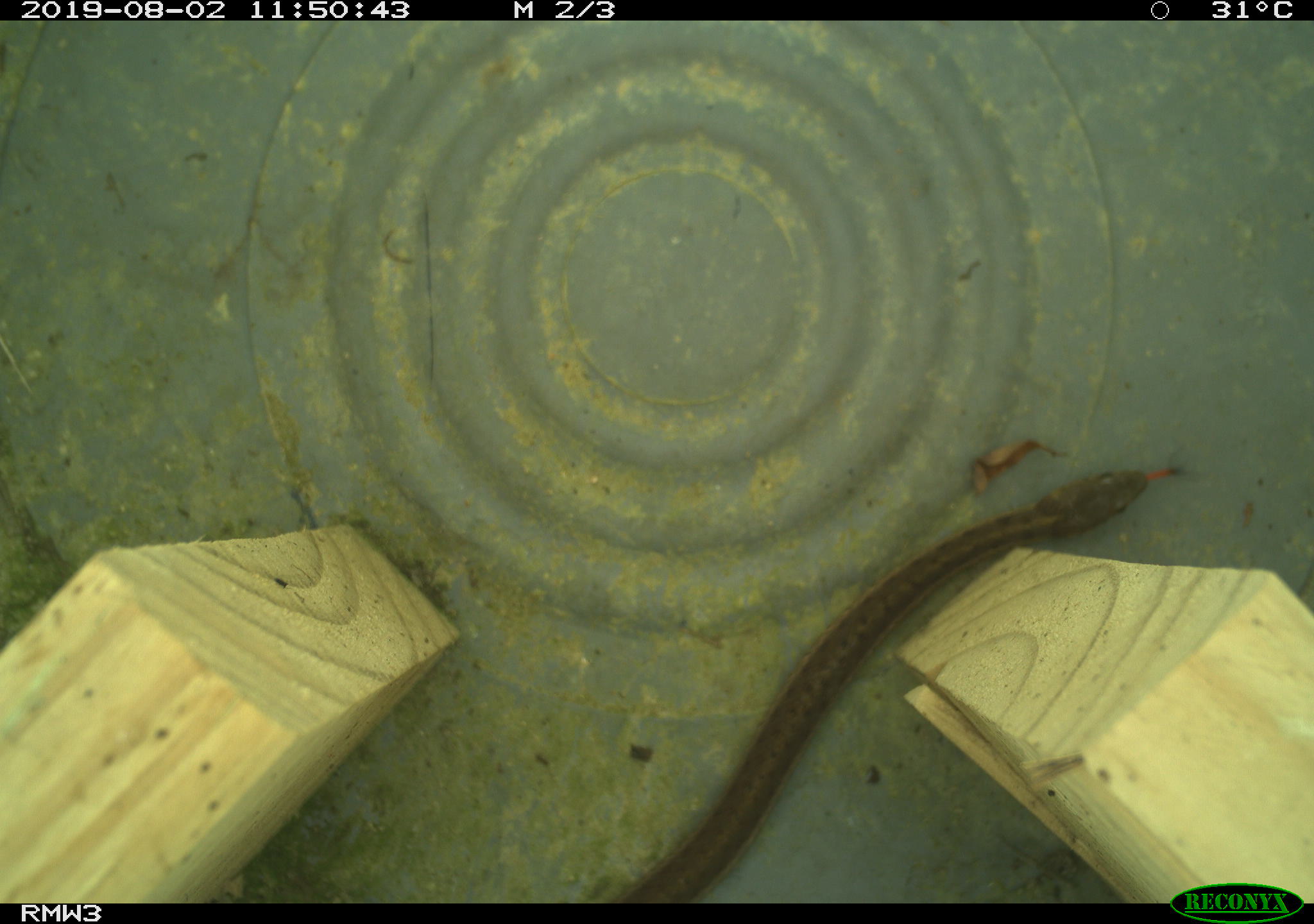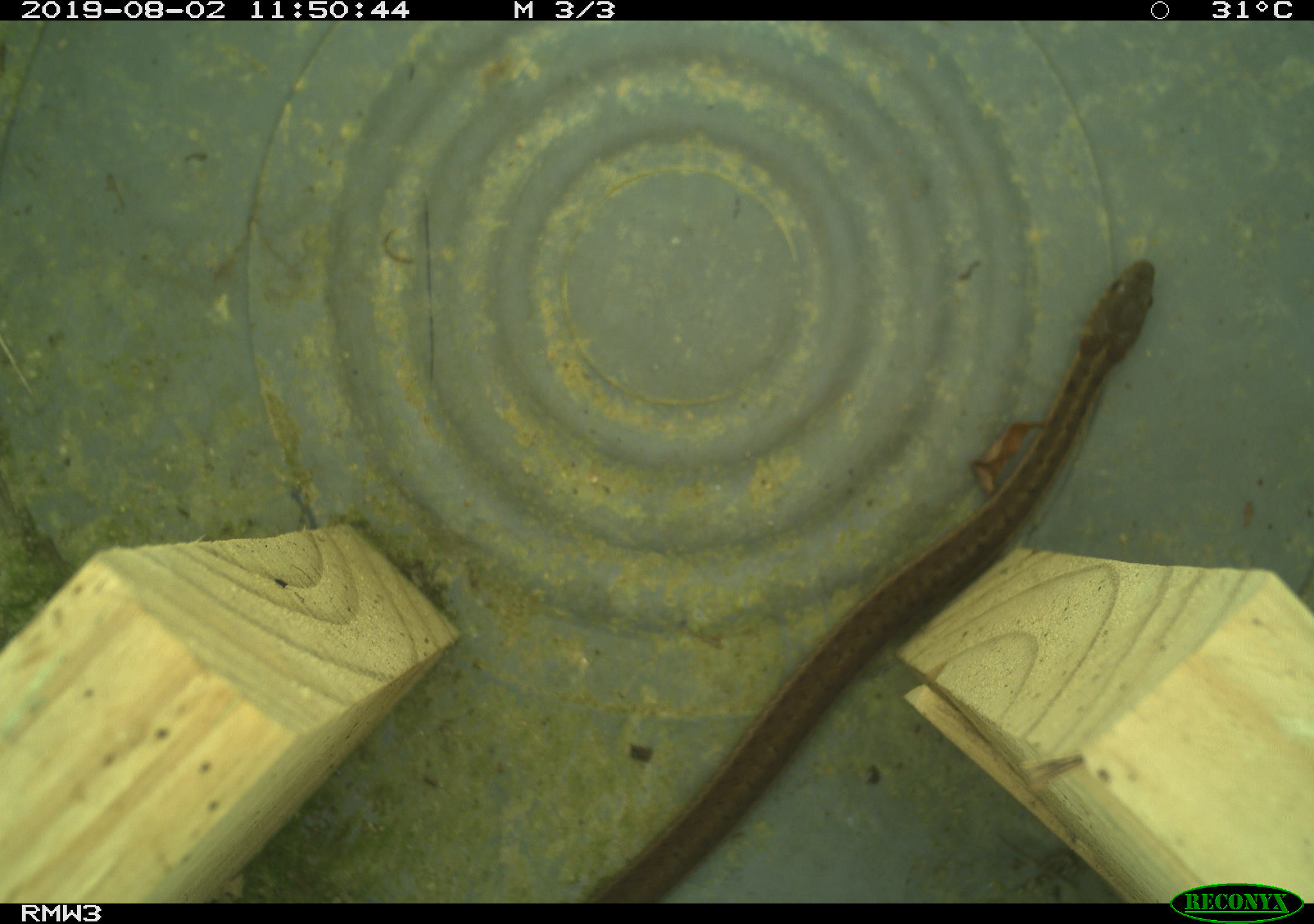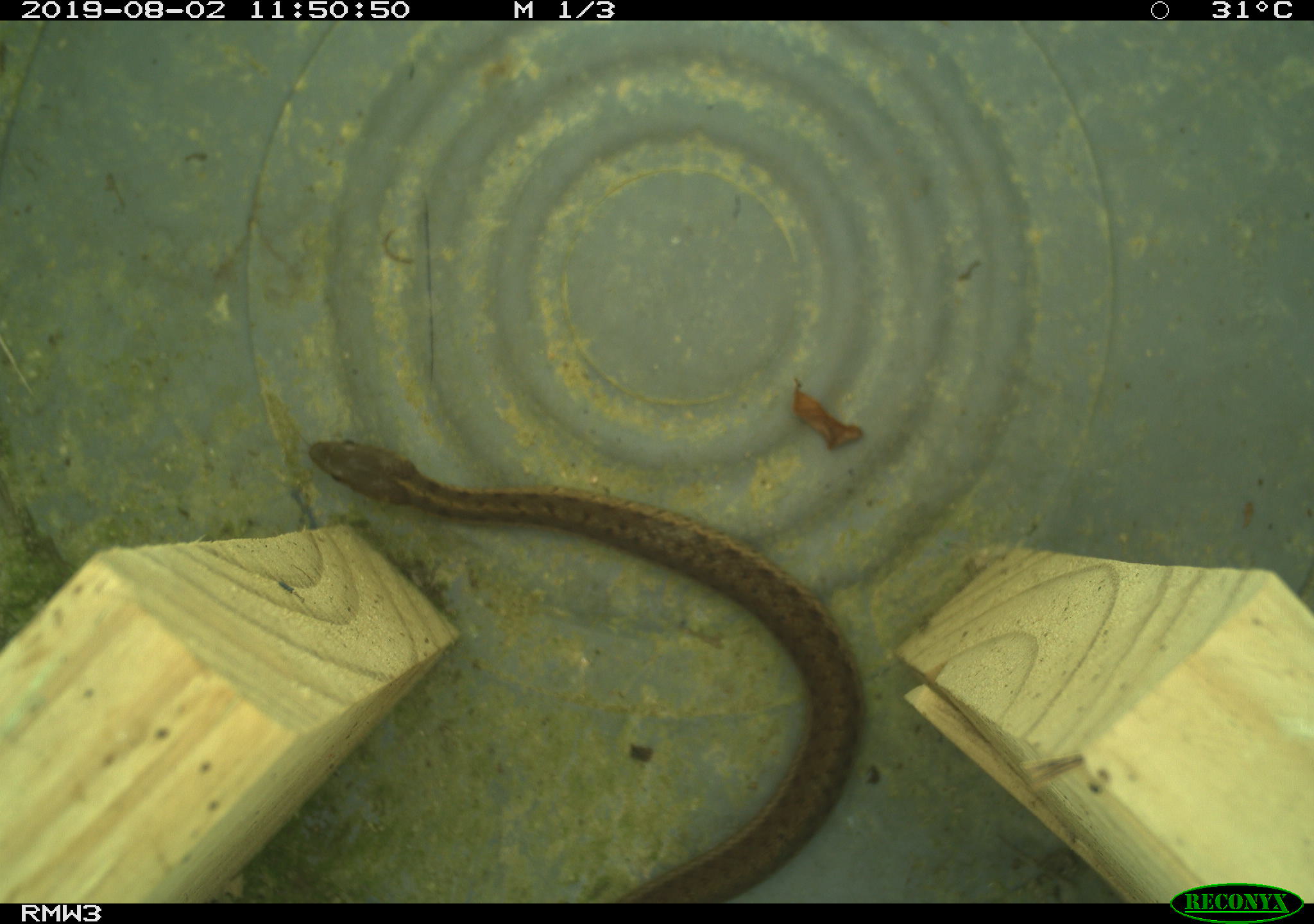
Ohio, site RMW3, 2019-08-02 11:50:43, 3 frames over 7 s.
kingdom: Animalia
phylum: Chordata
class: Reptilia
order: Squamata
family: Colubridae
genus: Thamnophis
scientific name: Thamnophis sirtalis sirtalis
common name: eastern gartersnake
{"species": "eastern gartersnake (Thamnophis sirtalis sirtalis)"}